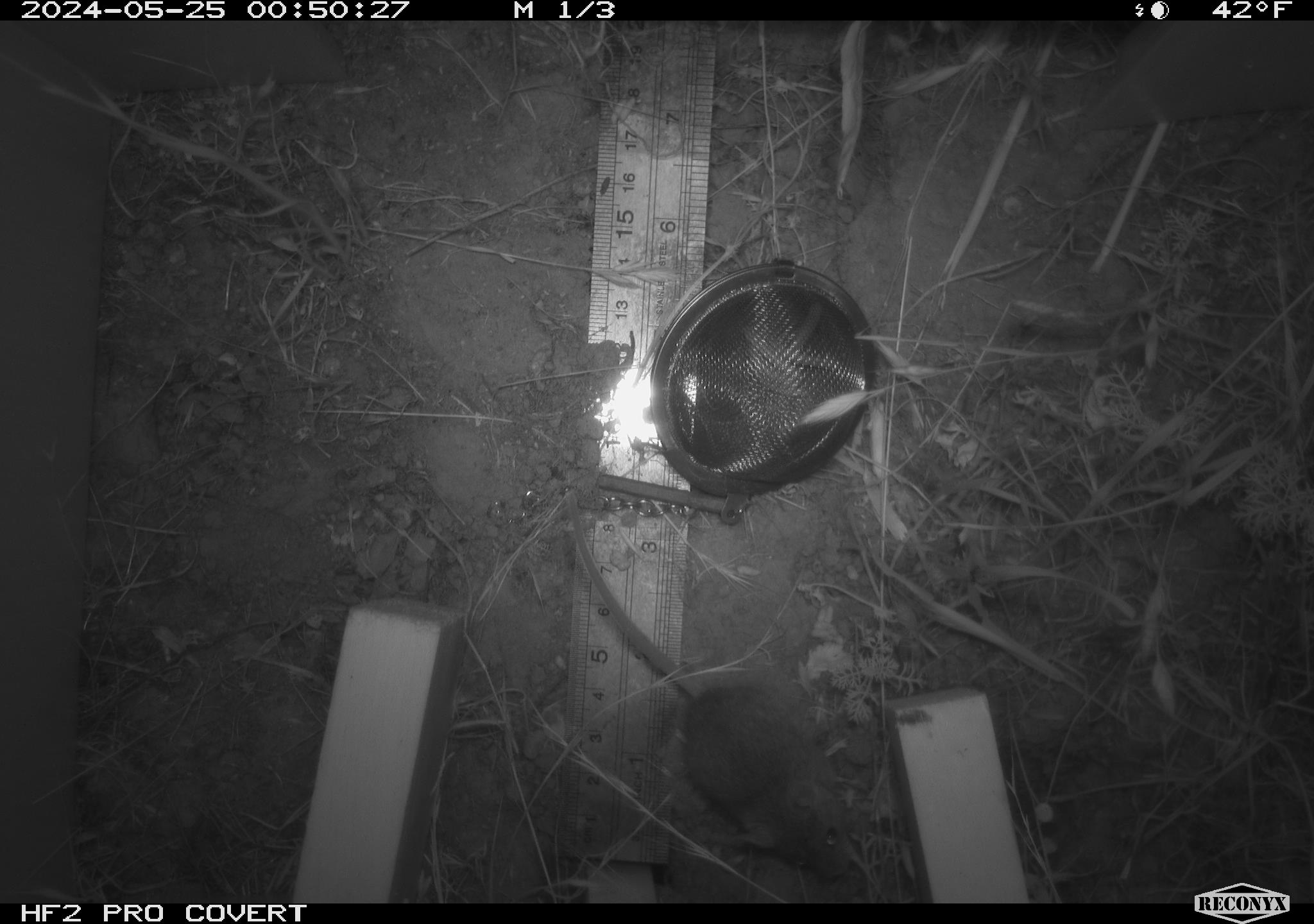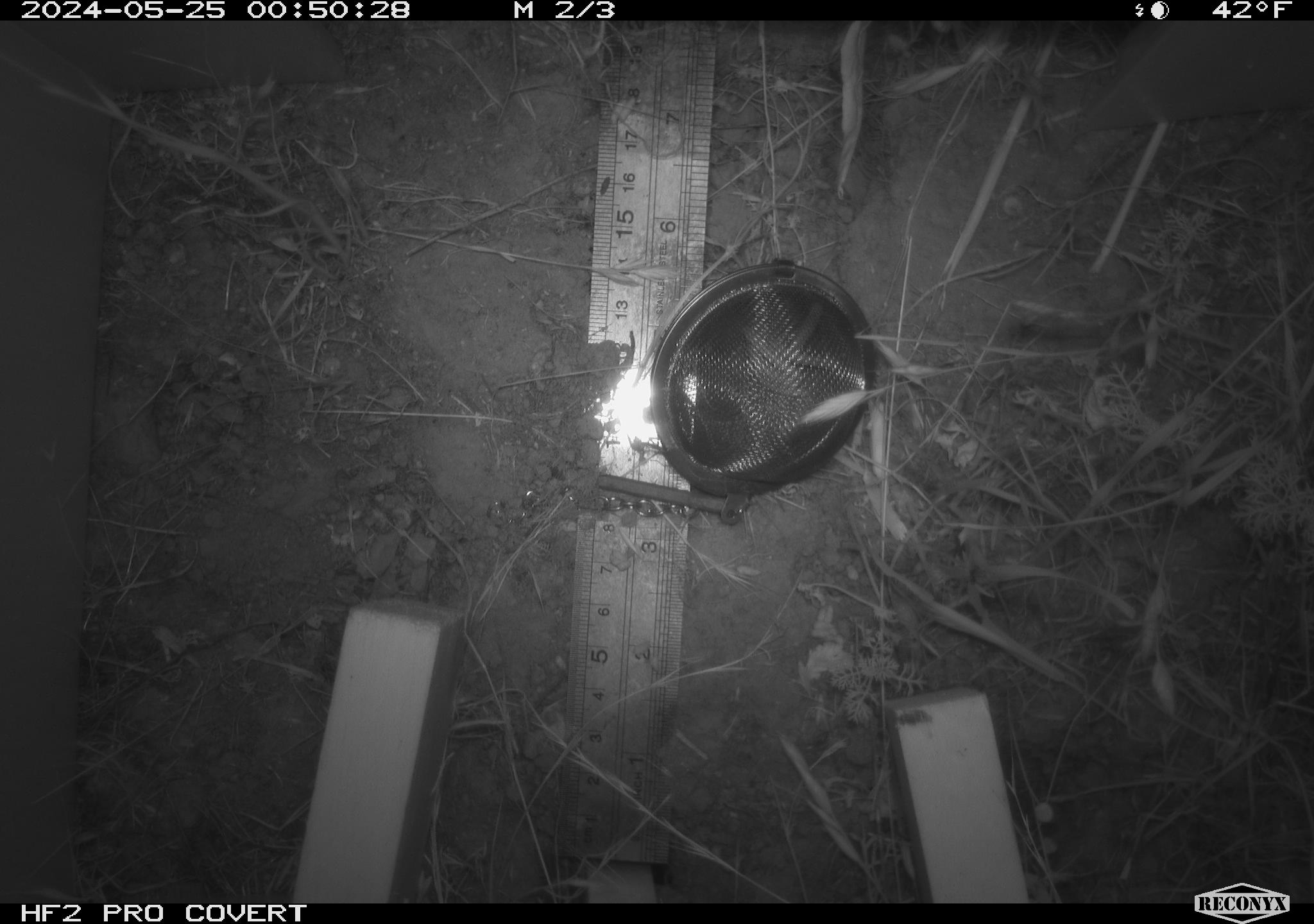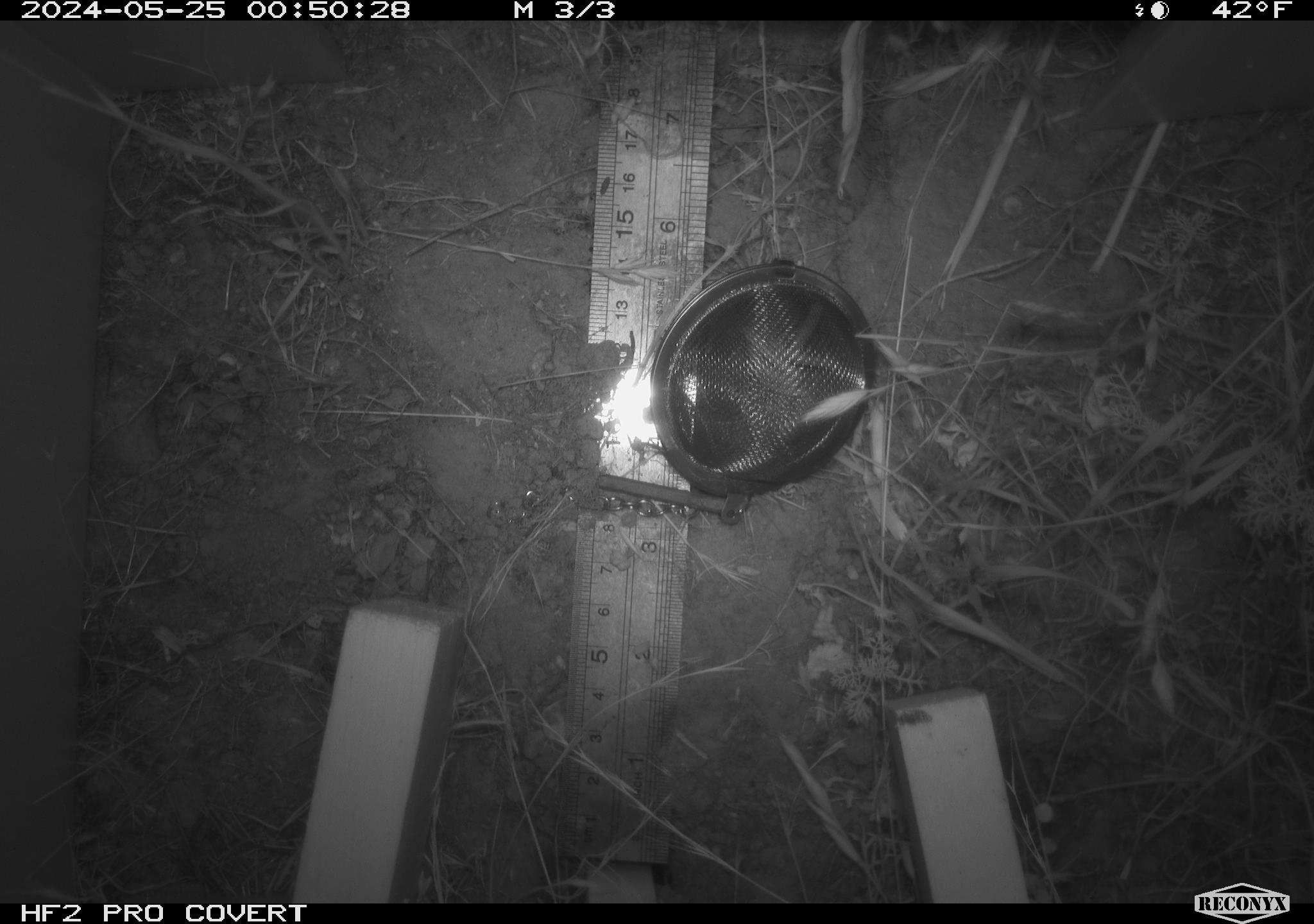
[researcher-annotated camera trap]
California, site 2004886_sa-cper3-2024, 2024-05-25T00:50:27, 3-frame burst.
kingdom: Animalia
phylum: Chordata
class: Mammalia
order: Rodentia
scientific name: Rodentia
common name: rodent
Rodent (Rodentia).